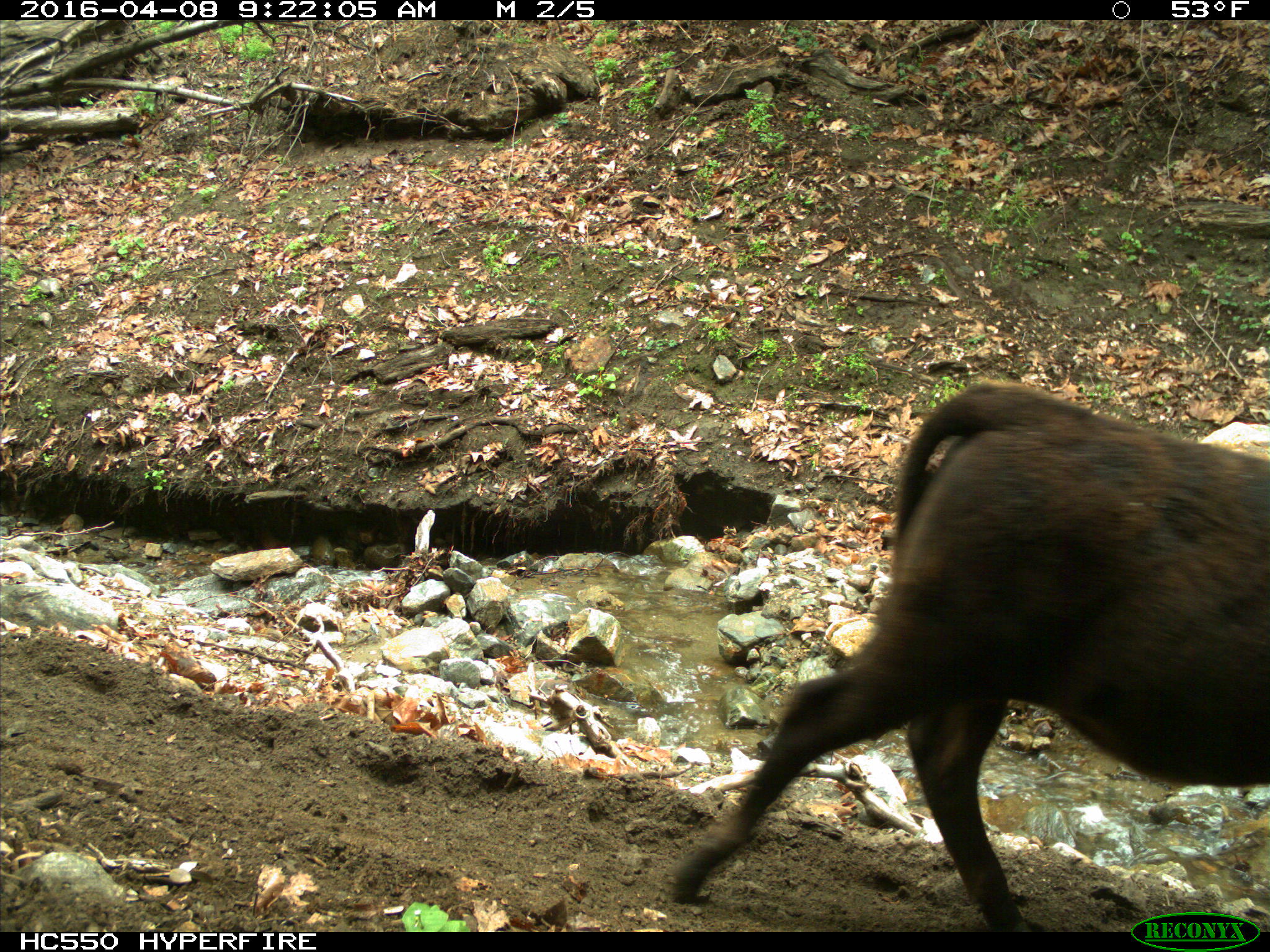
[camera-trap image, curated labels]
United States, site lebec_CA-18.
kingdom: Animalia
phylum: Chordata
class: Mammalia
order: Artiodactyla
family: Bovidae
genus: Bos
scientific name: Bos taurus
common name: domestic cow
Bos taurus (domestic cow).